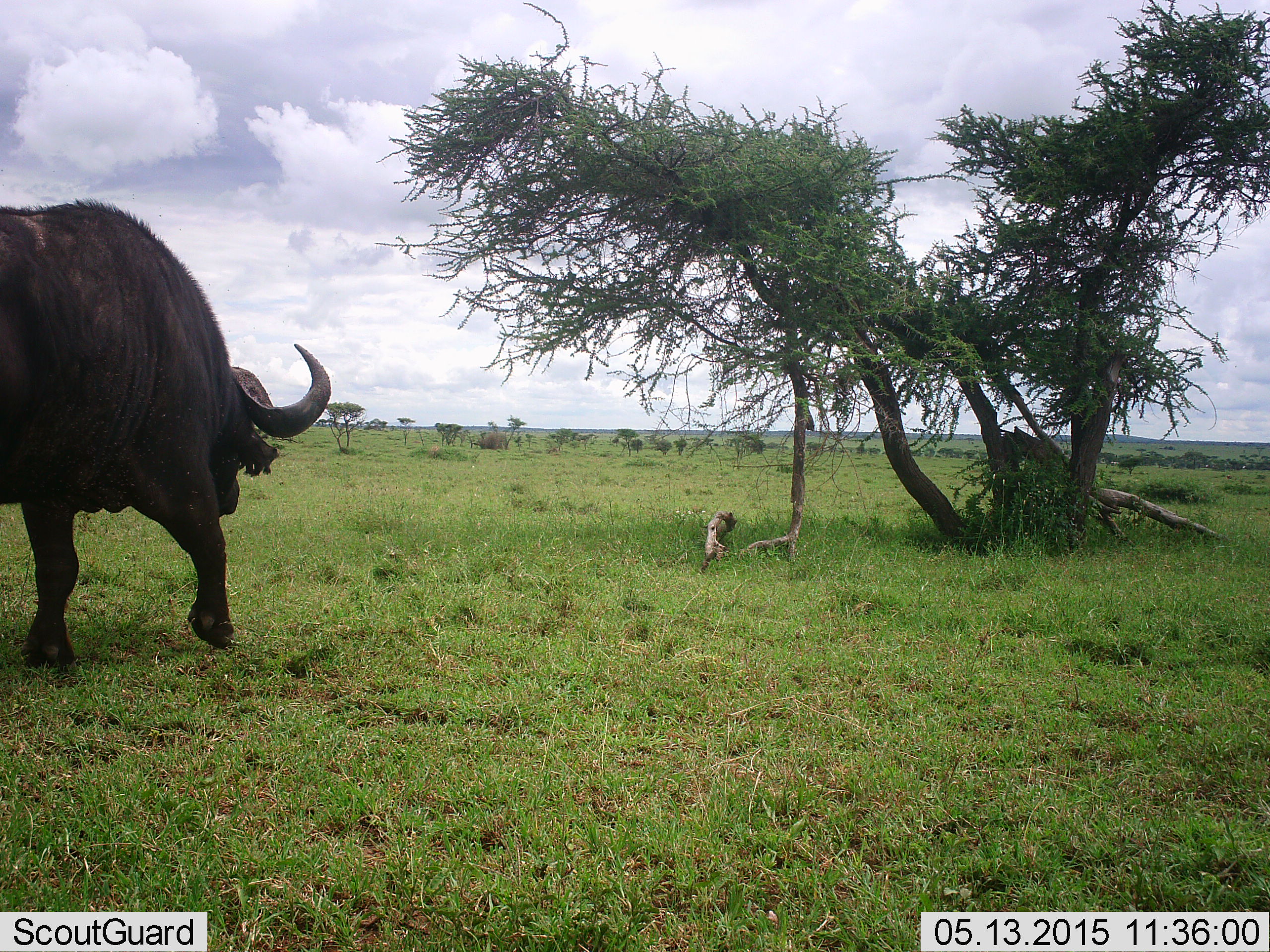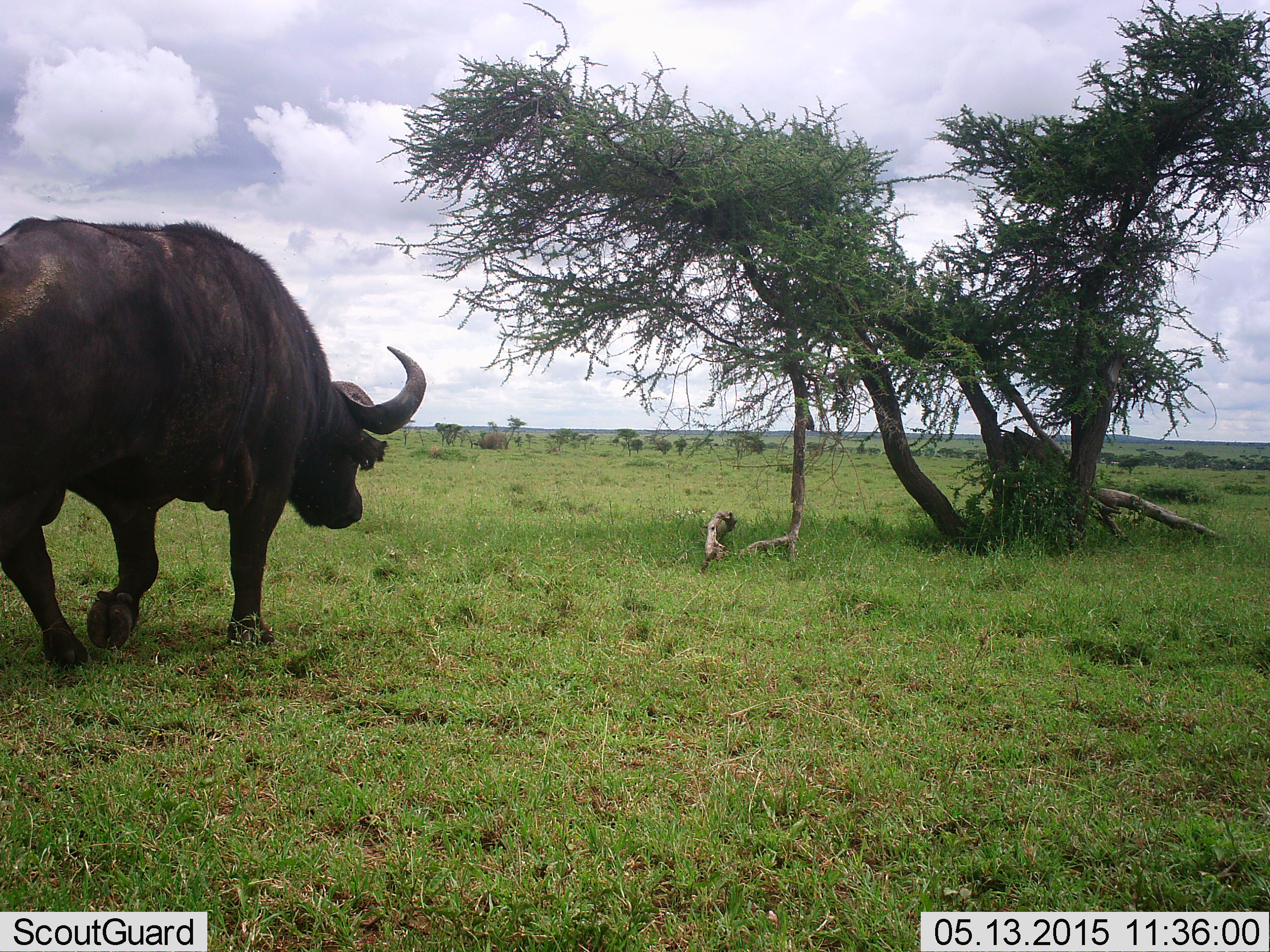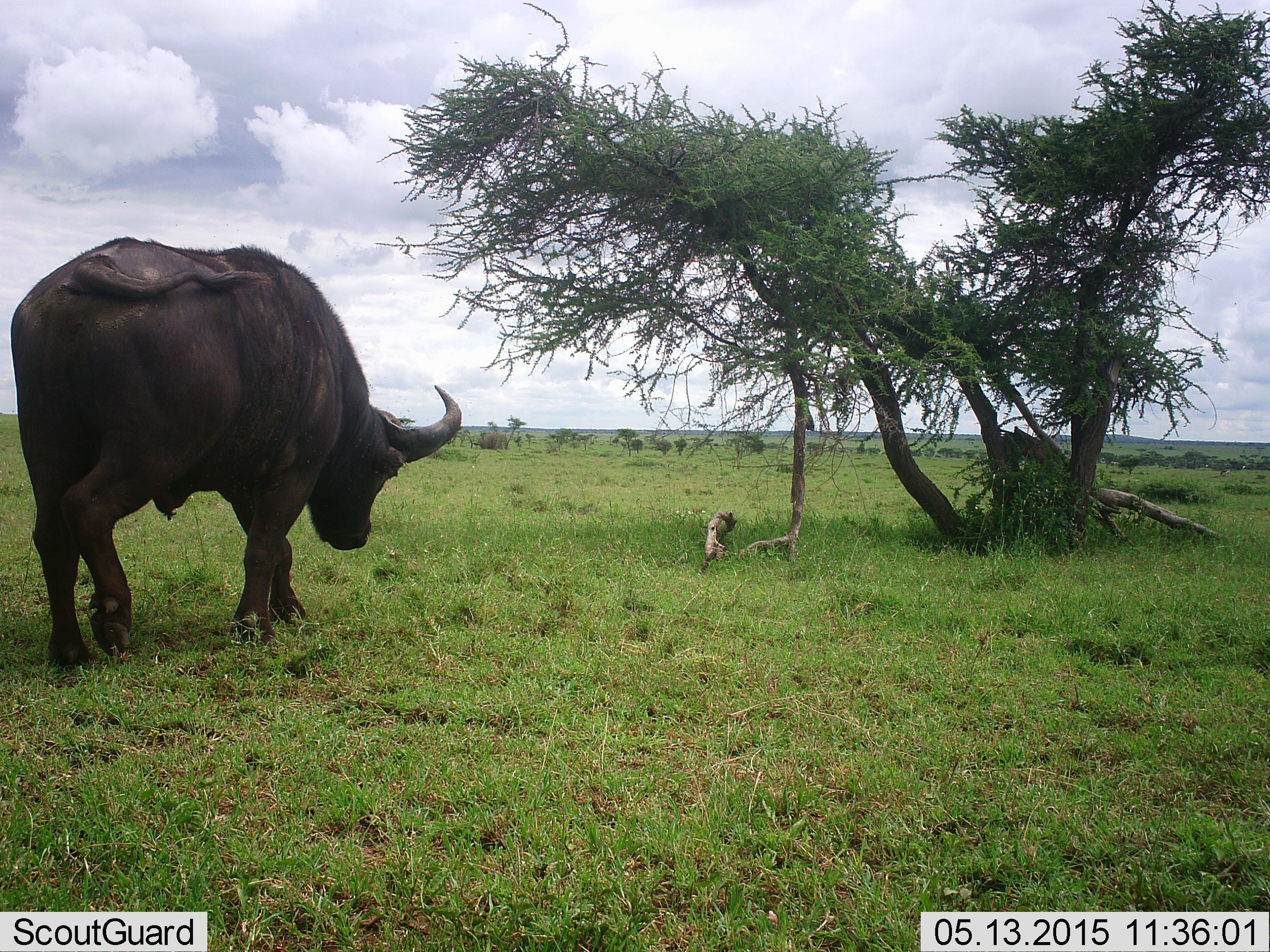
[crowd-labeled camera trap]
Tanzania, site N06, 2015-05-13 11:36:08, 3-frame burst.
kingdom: Animalia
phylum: Chordata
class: Mammalia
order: Artiodactyla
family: Bovidae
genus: Syncerus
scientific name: Syncerus caffer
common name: cape buffalo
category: buffalo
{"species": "buffalo (cape buffalo) (Syncerus caffer)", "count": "1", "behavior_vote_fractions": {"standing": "9%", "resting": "0%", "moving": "91%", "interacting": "9%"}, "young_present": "0%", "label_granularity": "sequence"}